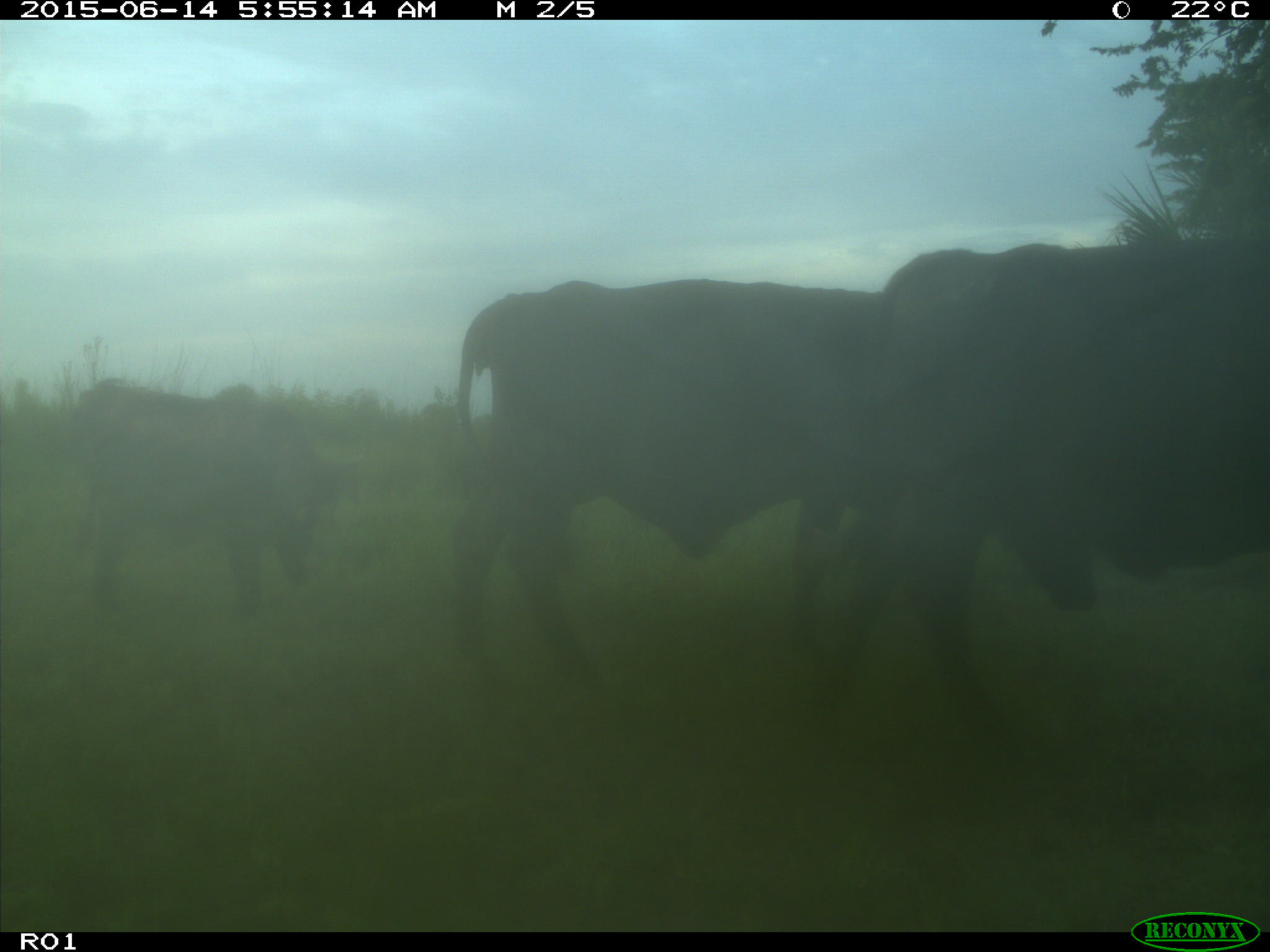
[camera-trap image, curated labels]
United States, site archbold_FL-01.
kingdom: Animalia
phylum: Chordata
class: Mammalia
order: Artiodactyla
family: Bovidae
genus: Bos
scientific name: Bos taurus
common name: domestic cow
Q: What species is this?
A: Bos taurus (domestic cow).